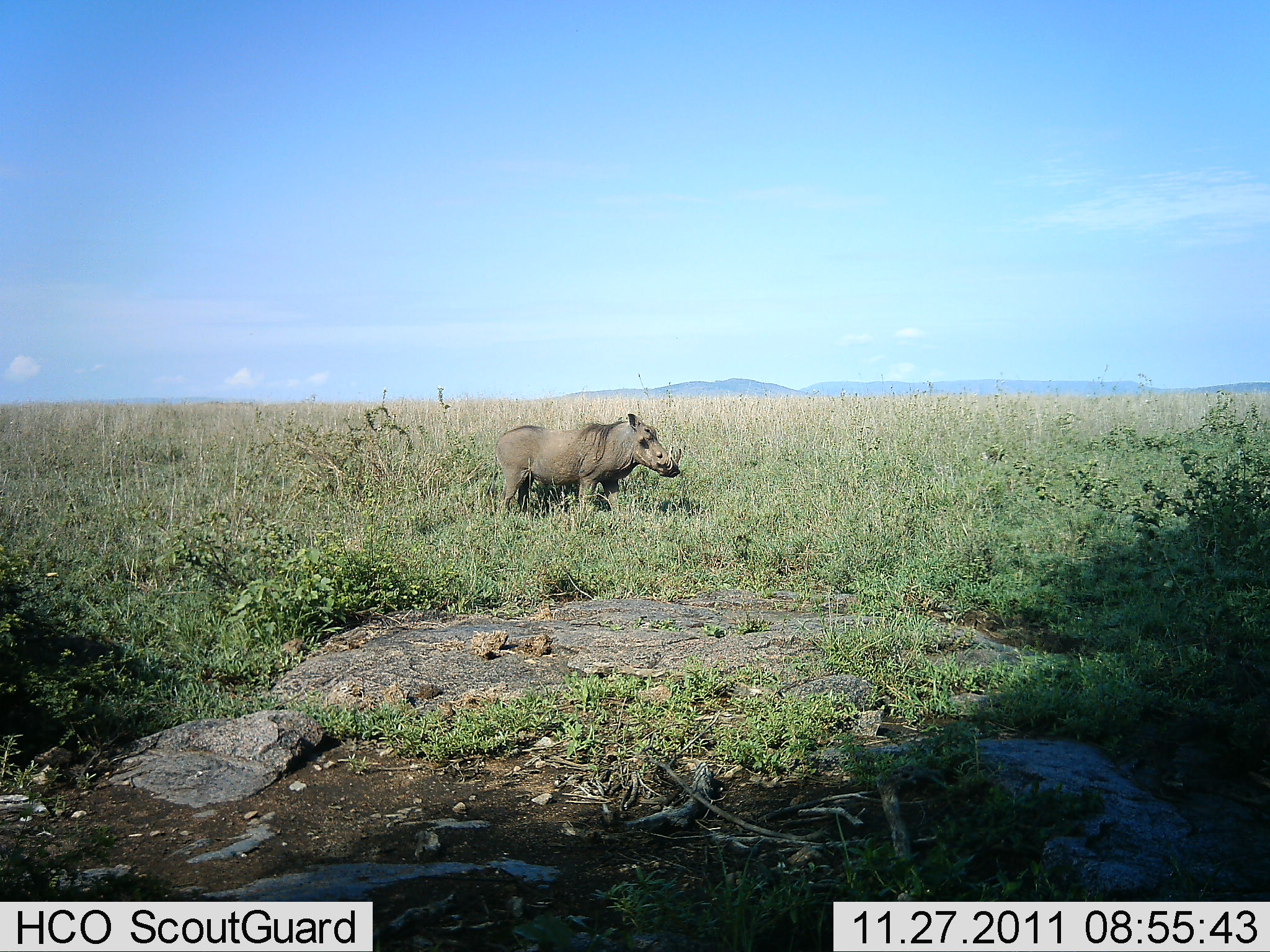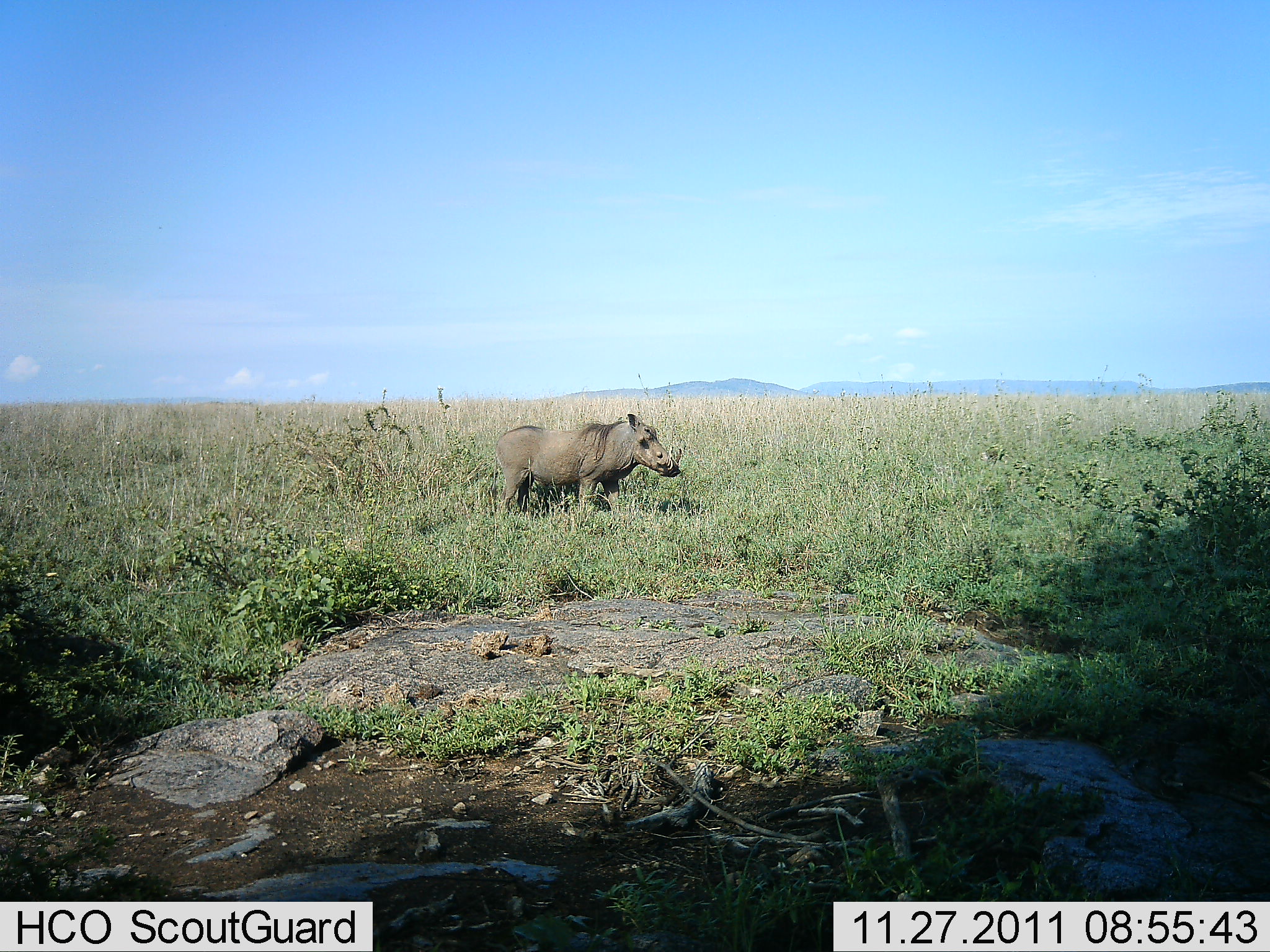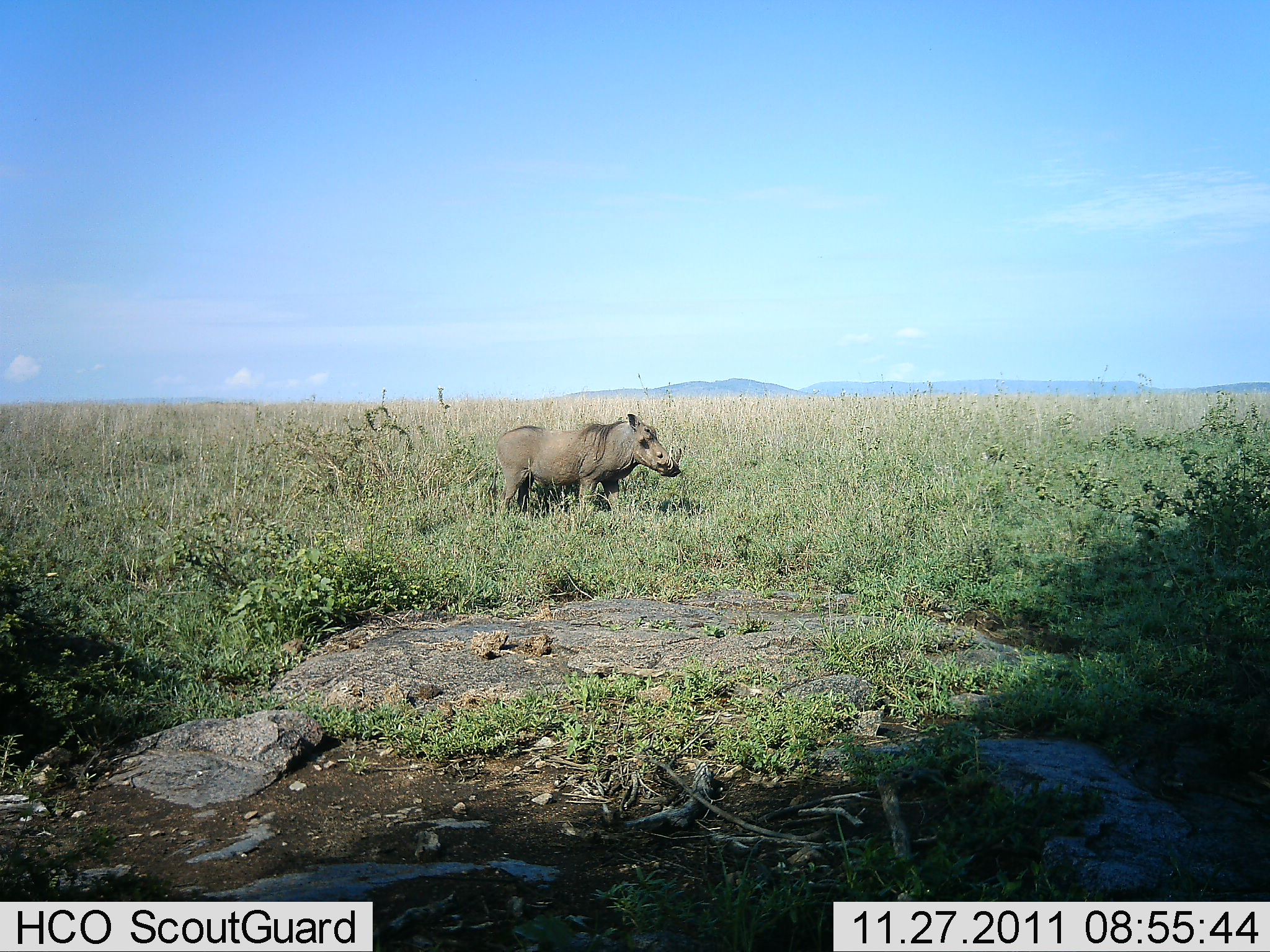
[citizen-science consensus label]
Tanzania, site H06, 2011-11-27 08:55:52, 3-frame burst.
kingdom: Animalia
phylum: Chordata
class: Mammalia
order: Artiodactyla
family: Suidae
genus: Phacochoerus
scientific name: Phacochoerus africanus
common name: warthog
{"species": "warthog (Phacochoerus africanus)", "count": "1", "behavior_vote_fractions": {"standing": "100%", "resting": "0%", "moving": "0%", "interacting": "0%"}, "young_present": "0%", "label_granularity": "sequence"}